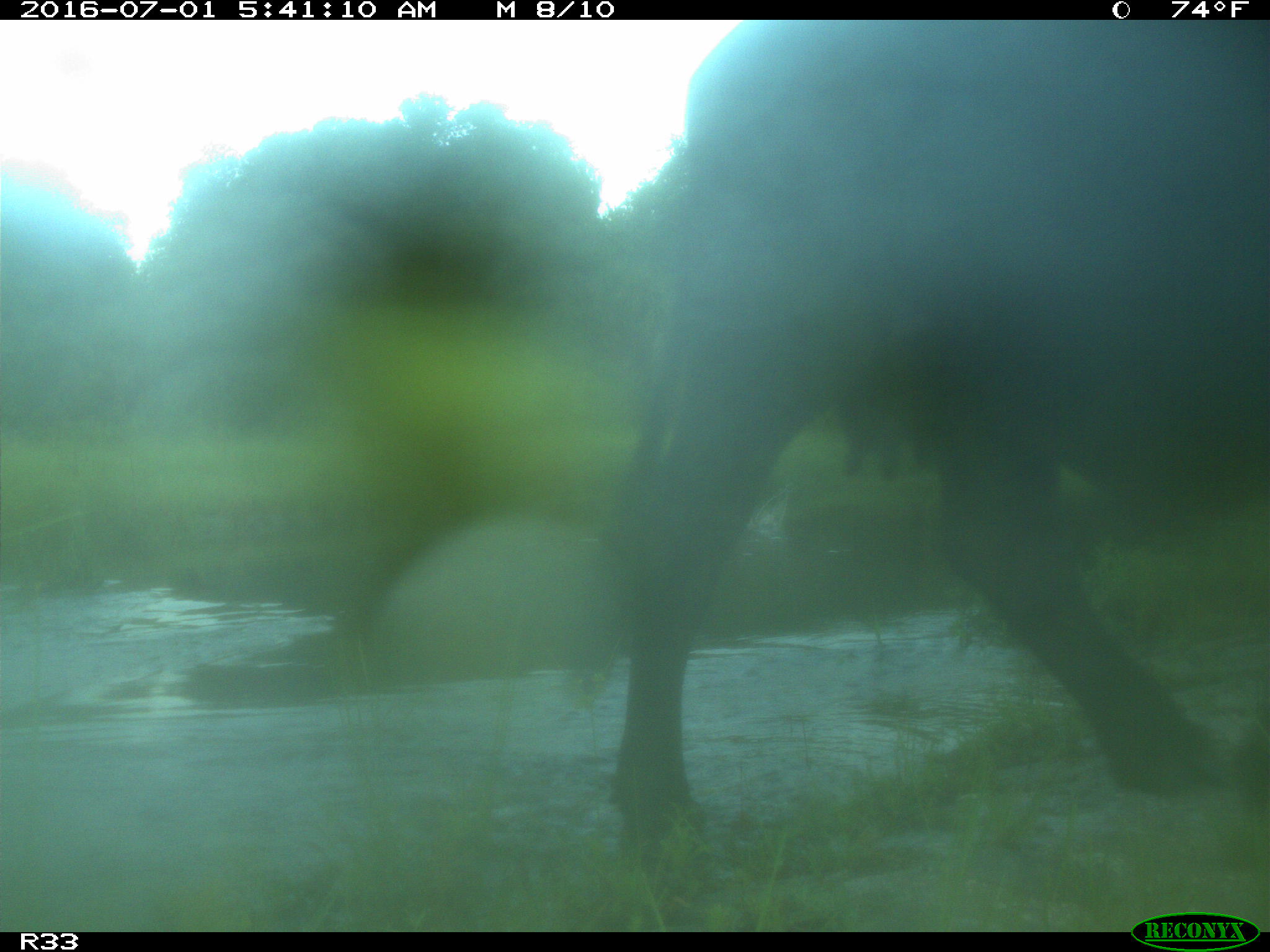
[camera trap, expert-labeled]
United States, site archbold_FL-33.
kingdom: Animalia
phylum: Chordata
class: Mammalia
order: Artiodactyla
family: Bovidae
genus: Bos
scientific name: Bos taurus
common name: domestic cow